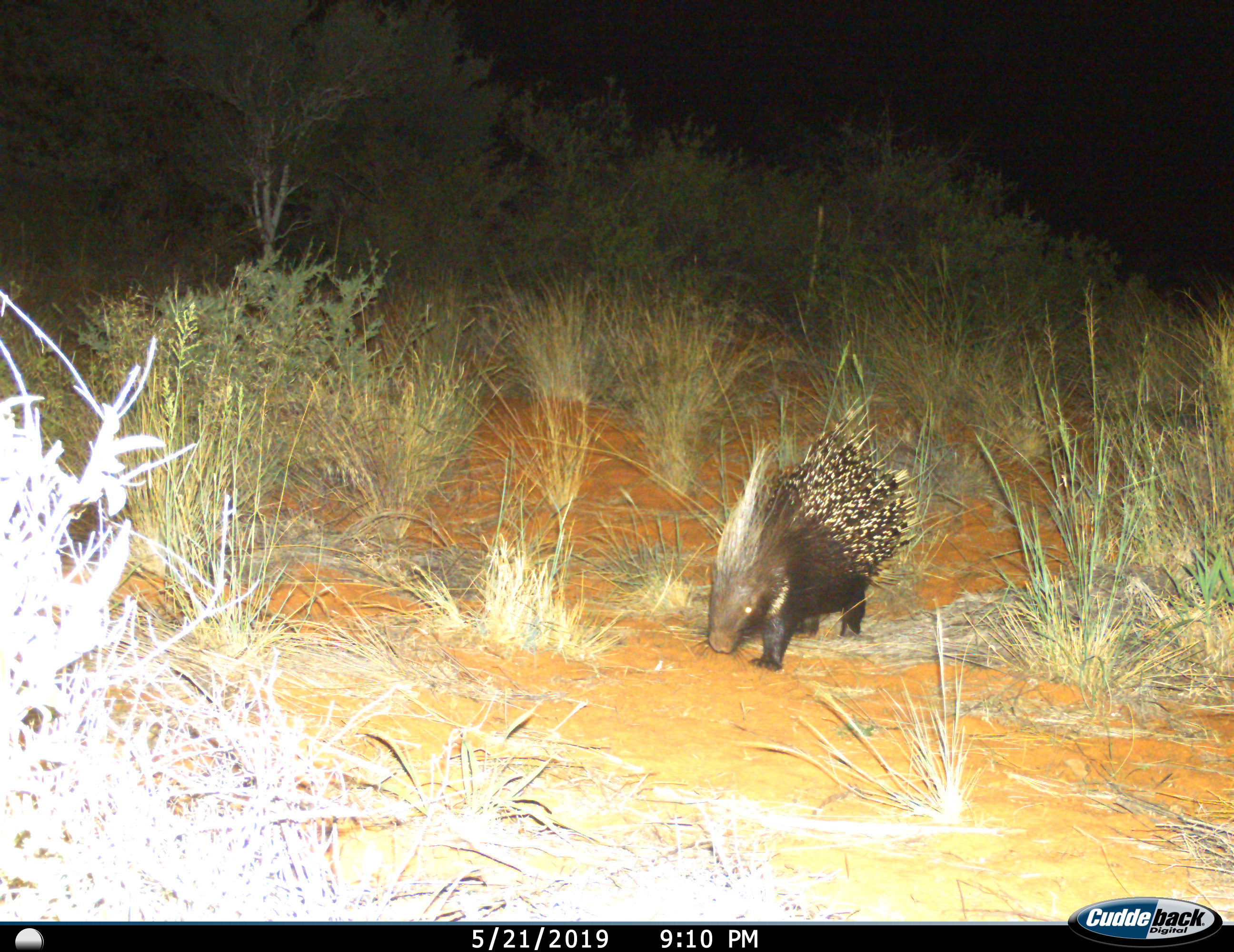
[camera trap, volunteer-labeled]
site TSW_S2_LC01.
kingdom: Animalia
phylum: Chordata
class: Mammalia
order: Rodentia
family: Hystricidae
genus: Hystrix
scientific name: Hystrix cristata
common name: crested porcupine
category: porcupine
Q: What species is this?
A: Porcupine (crested porcupine) (Hystrix cristata).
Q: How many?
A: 1.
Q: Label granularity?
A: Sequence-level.